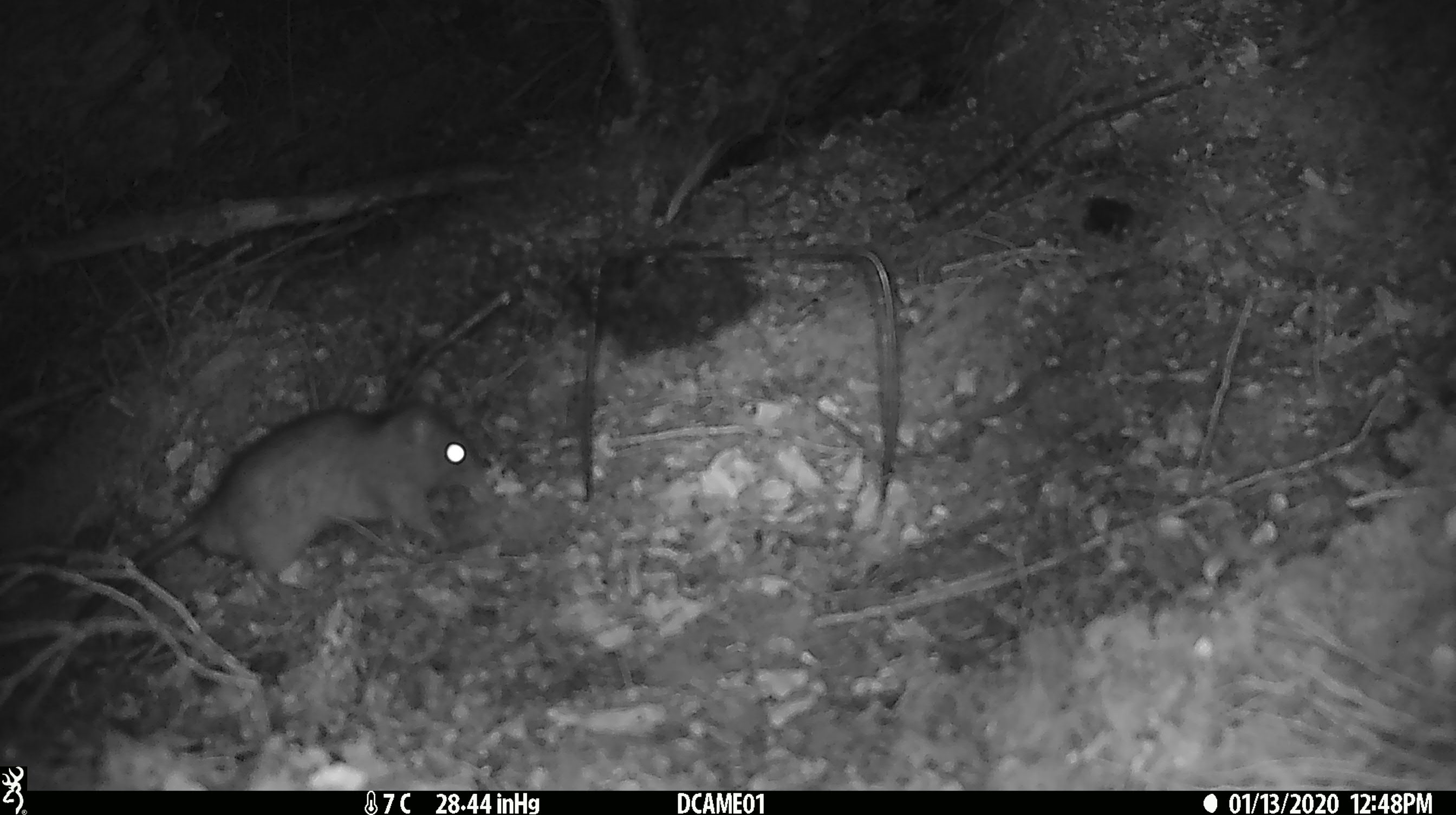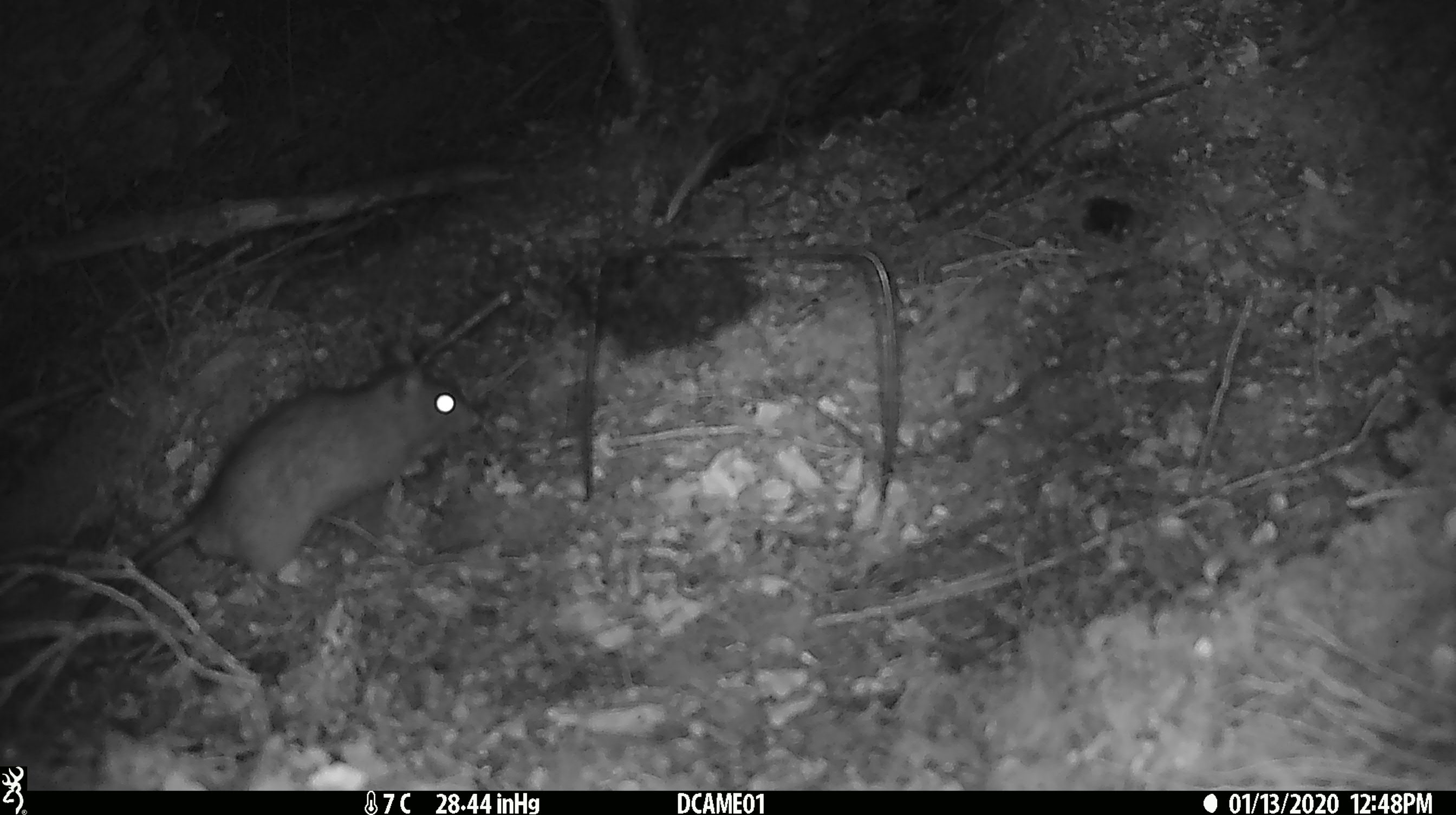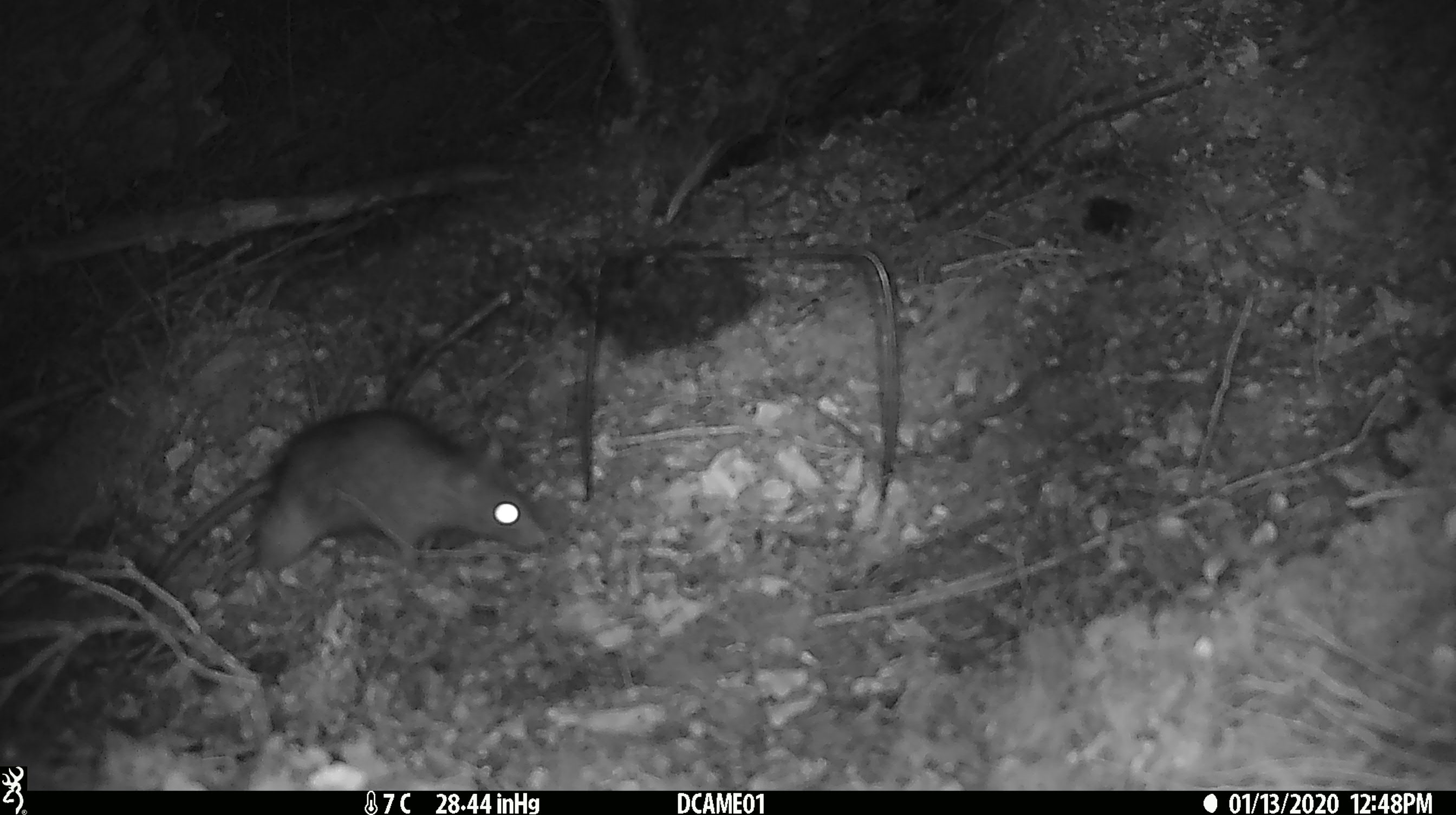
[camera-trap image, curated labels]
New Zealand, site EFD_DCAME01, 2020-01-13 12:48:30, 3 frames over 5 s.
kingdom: Animalia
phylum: Chordata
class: Mammalia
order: Rodentia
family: Muridae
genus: Rattus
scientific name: Rattus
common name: rat